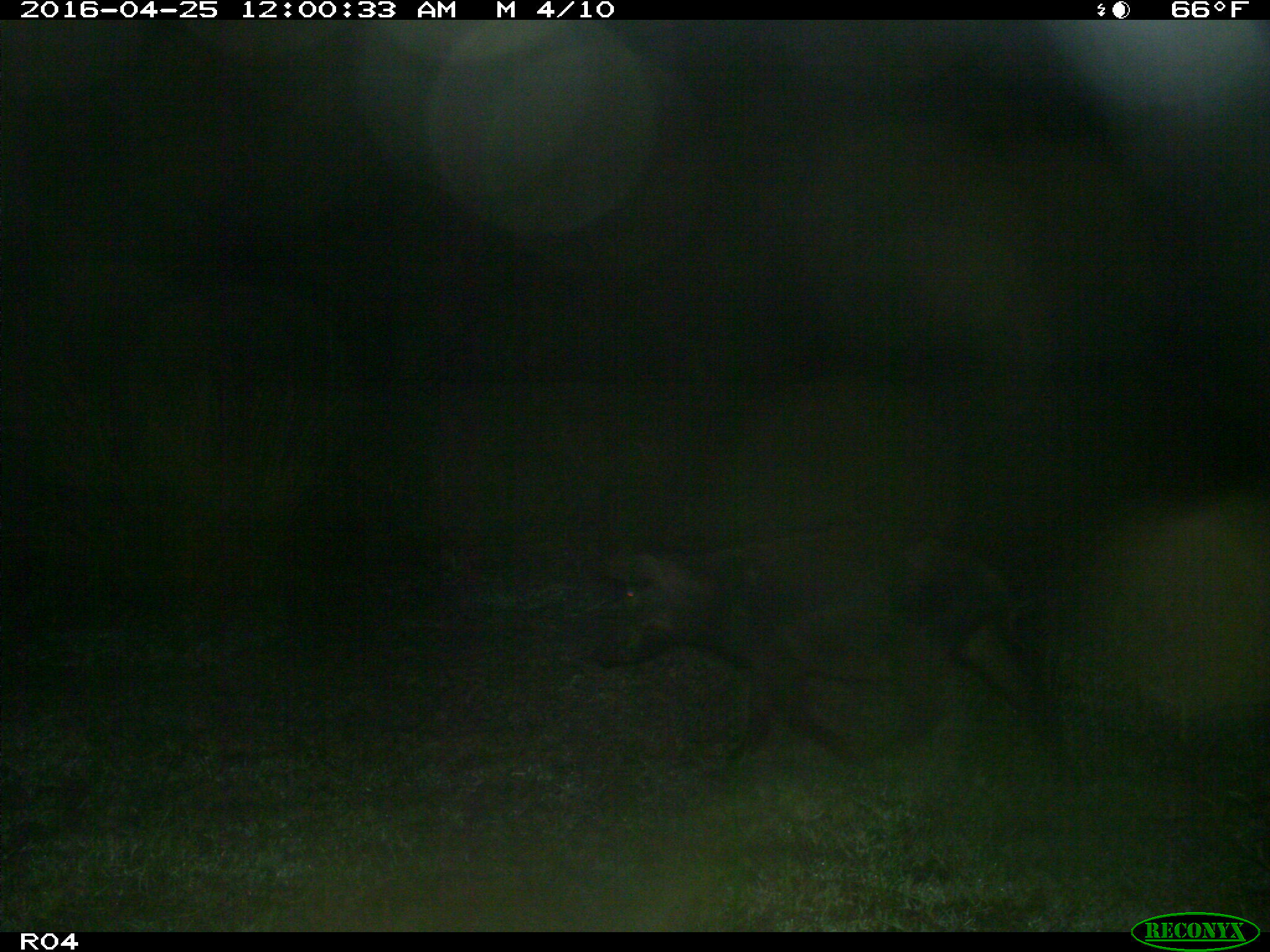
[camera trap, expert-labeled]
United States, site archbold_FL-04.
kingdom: Animalia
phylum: Chordata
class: Mammalia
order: Artiodactyla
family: Suidae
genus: Sus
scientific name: Sus scrofa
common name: wild boar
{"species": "Sus scrofa (wild boar)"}